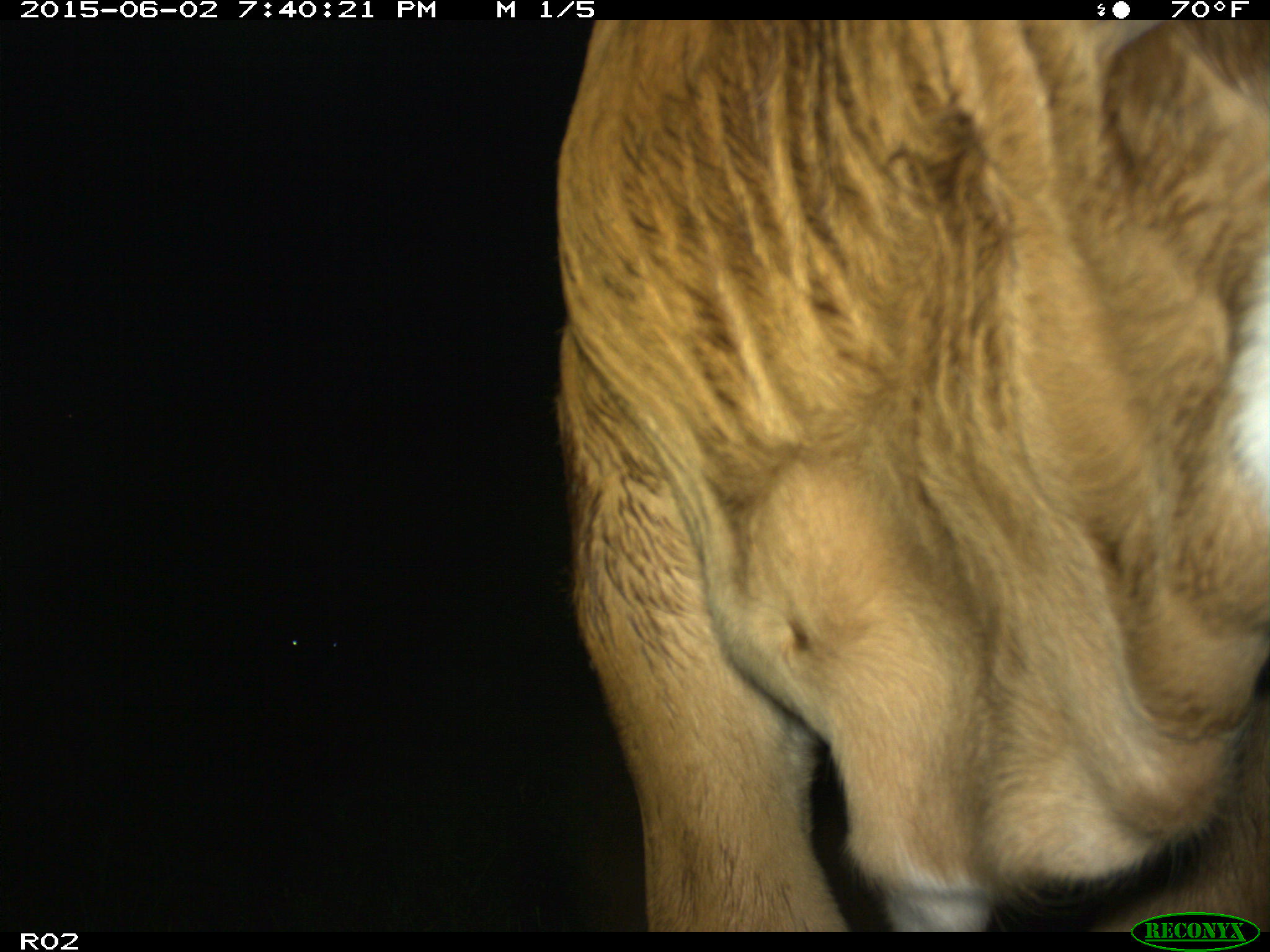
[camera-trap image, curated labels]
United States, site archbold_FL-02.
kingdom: Animalia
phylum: Chordata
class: Mammalia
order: Artiodactyla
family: Bovidae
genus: Bos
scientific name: Bos taurus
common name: domestic cow